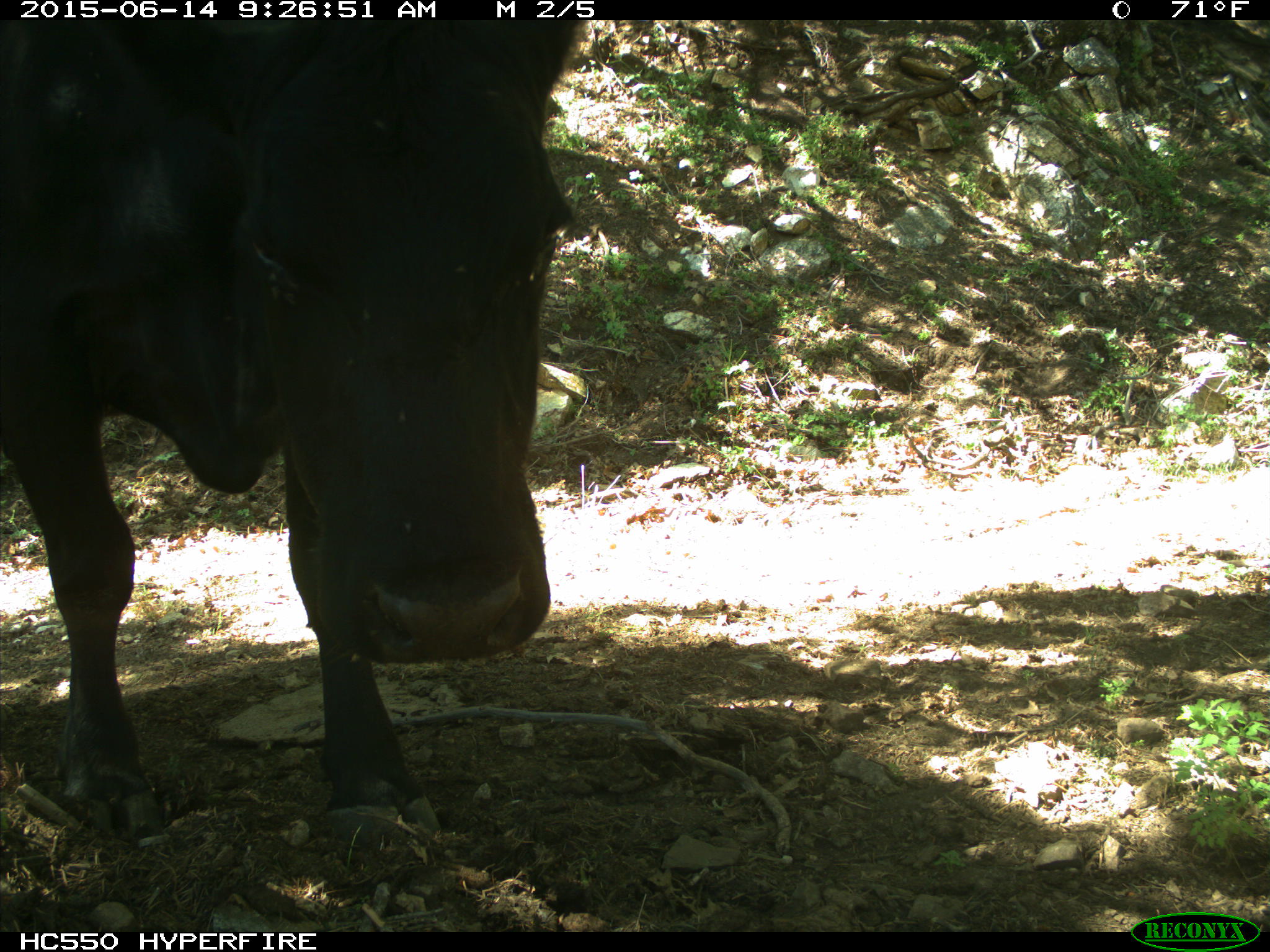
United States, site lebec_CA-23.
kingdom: Animalia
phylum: Chordata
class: Mammalia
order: Artiodactyla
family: Bovidae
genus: Bos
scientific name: Bos taurus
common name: domestic cow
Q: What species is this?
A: Bos taurus (domestic cow).